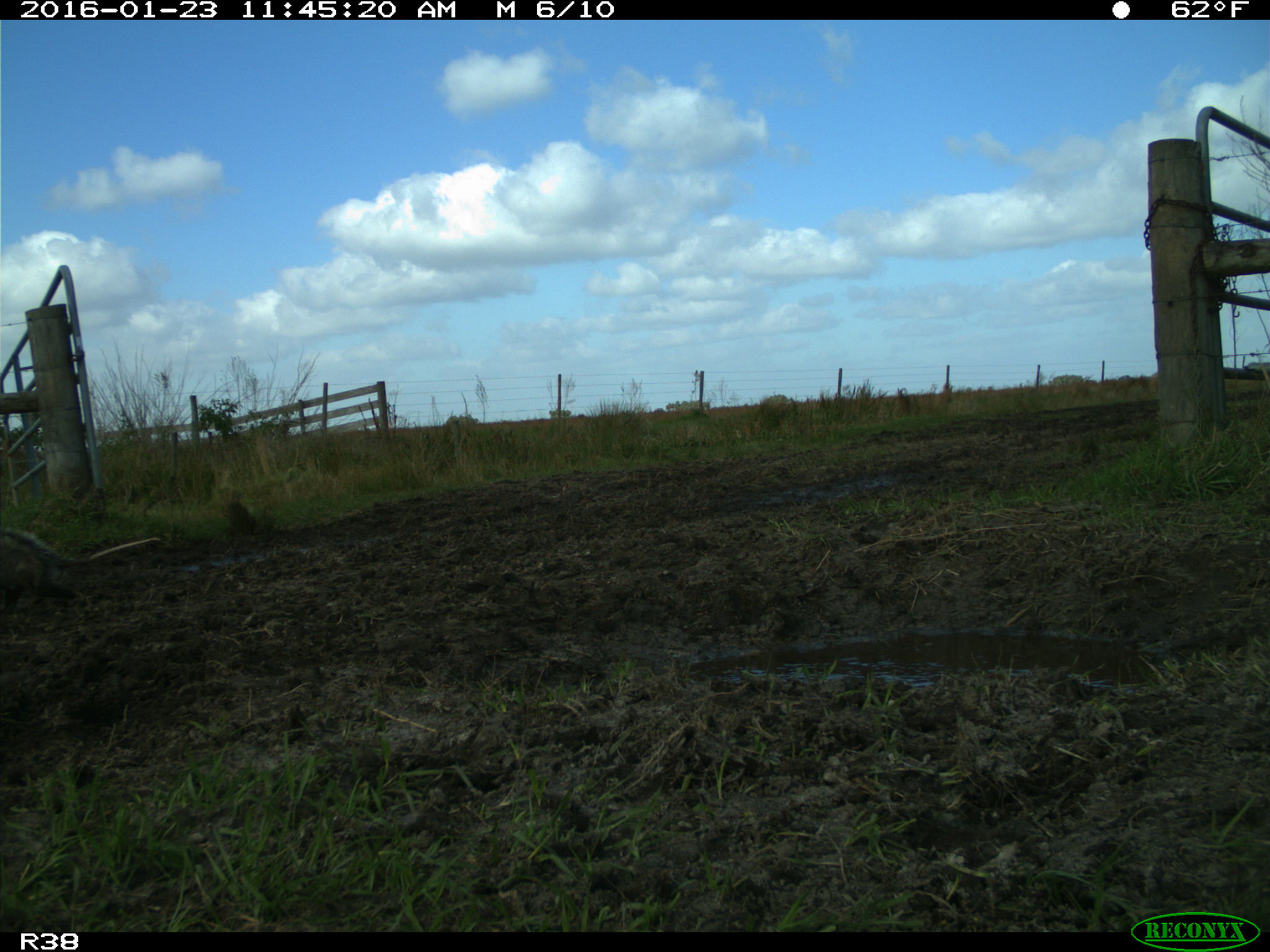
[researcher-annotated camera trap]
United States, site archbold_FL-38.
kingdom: Animalia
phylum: Chordata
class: Mammalia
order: Didelphimorphia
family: Didelphidae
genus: Didelphis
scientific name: Didelphis virginiana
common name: virginia opossum